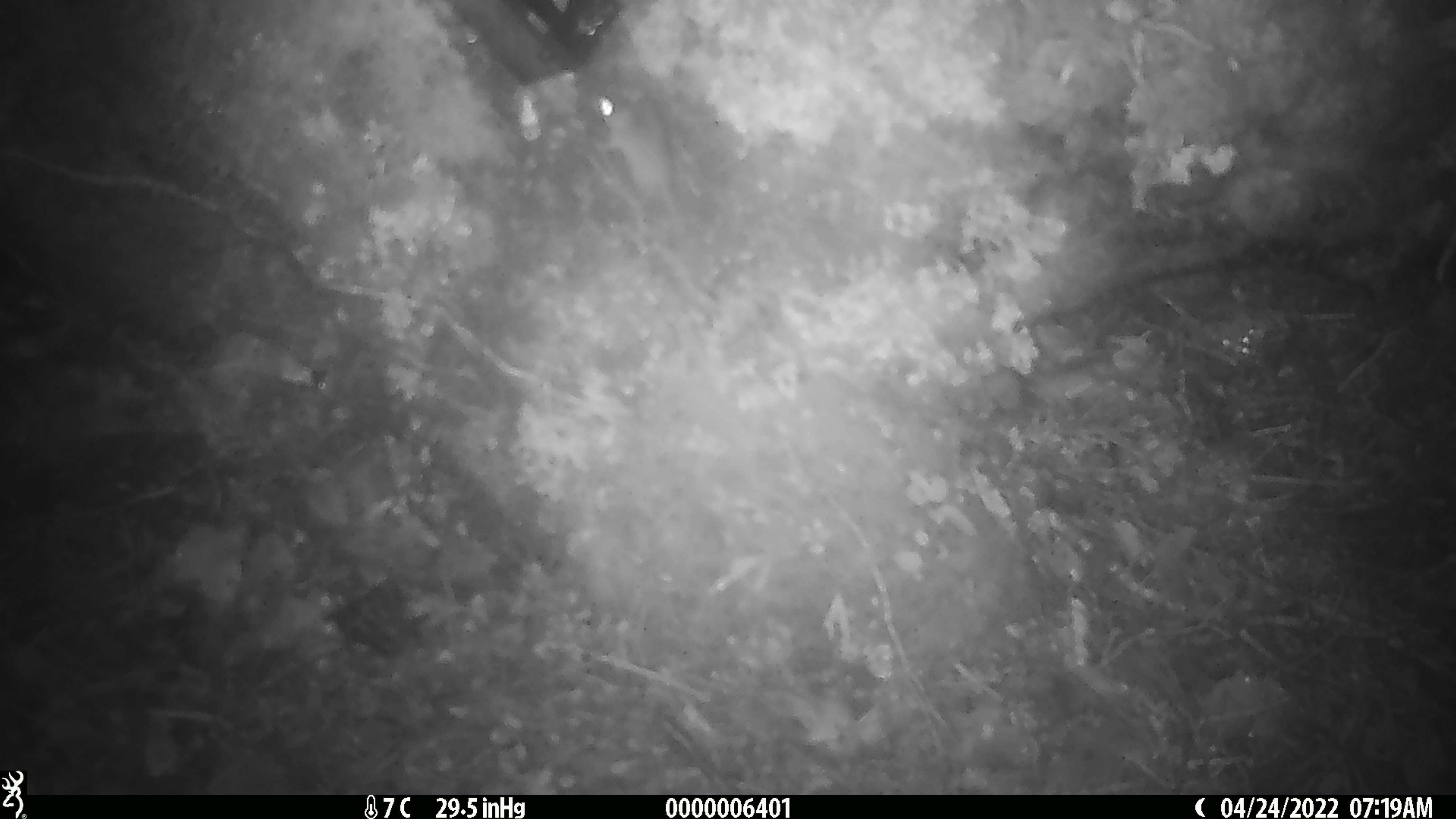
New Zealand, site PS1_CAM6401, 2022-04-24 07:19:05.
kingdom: Animalia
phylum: Chordata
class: Mammalia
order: Rodentia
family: Muridae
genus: Mus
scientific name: Mus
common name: mouse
Mouse (Mus).